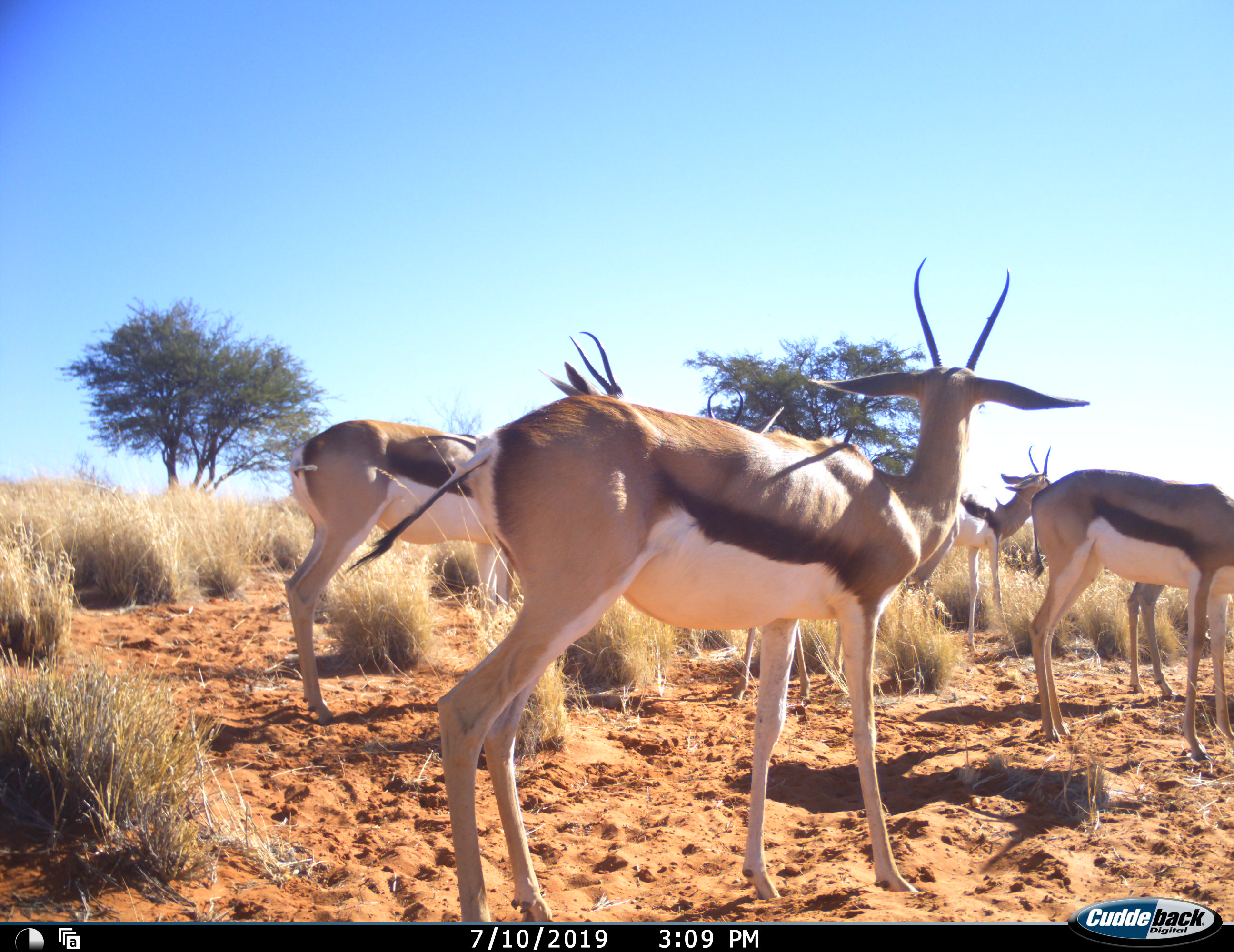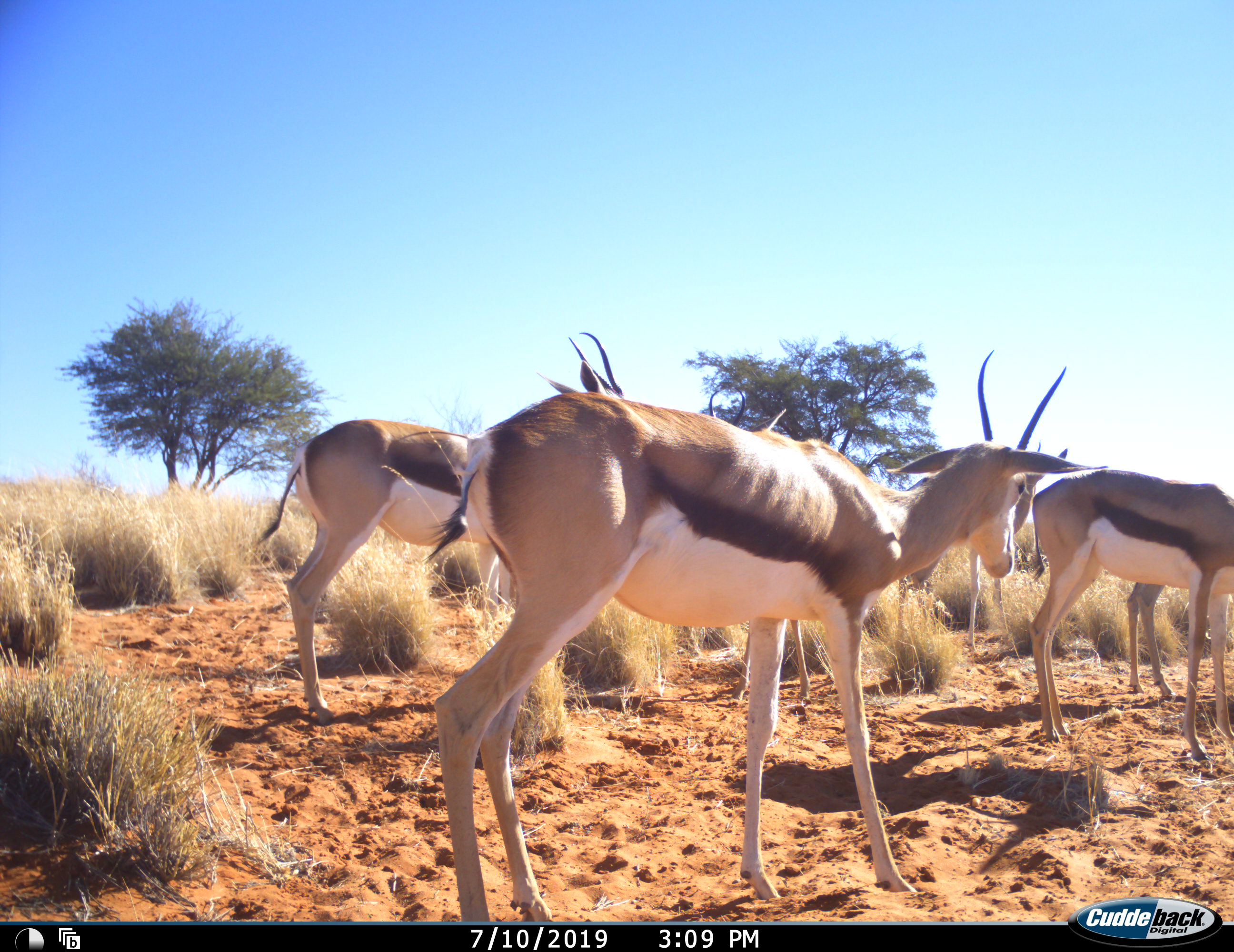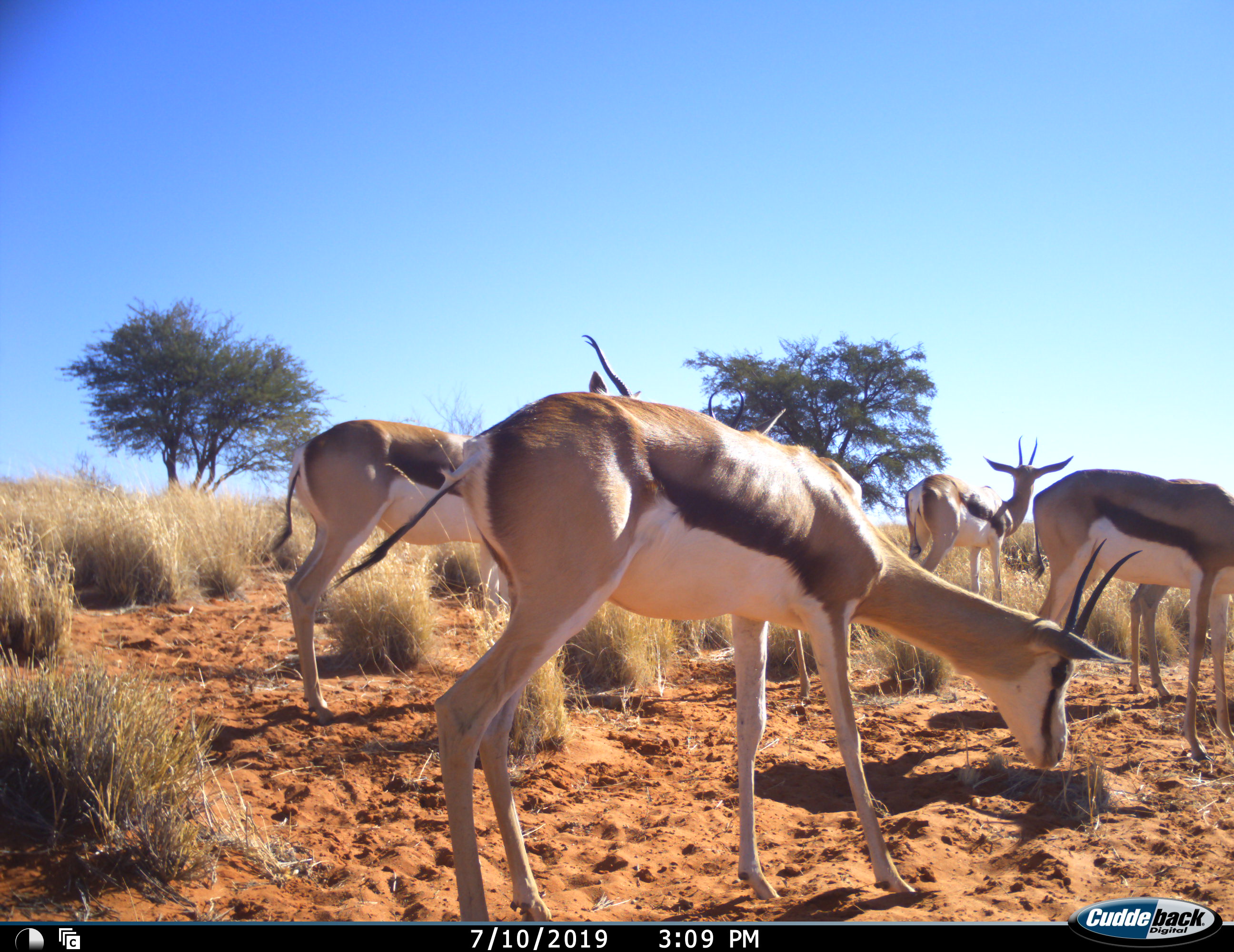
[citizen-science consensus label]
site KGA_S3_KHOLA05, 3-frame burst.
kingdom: Animalia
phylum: Chordata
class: Mammalia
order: Artiodactyla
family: Bovidae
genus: Antidorcas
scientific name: Antidorcas marsupialis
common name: springbok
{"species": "springbok (Antidorcas marsupialis)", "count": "6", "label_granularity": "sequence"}